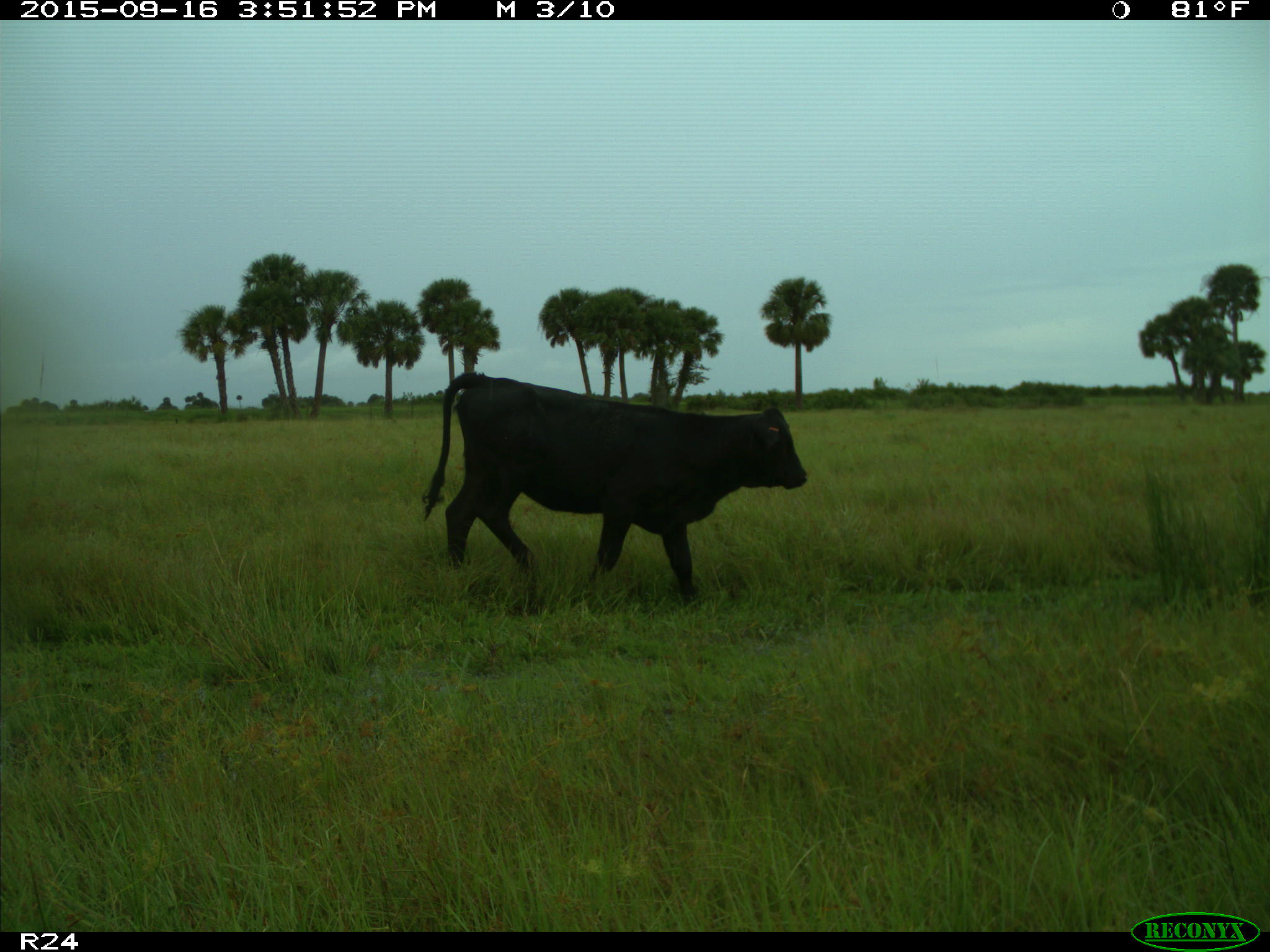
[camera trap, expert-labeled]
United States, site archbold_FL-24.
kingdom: Animalia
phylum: Chordata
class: Mammalia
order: Artiodactyla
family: Bovidae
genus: Bos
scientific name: Bos taurus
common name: domestic cow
Bos taurus (domestic cow).